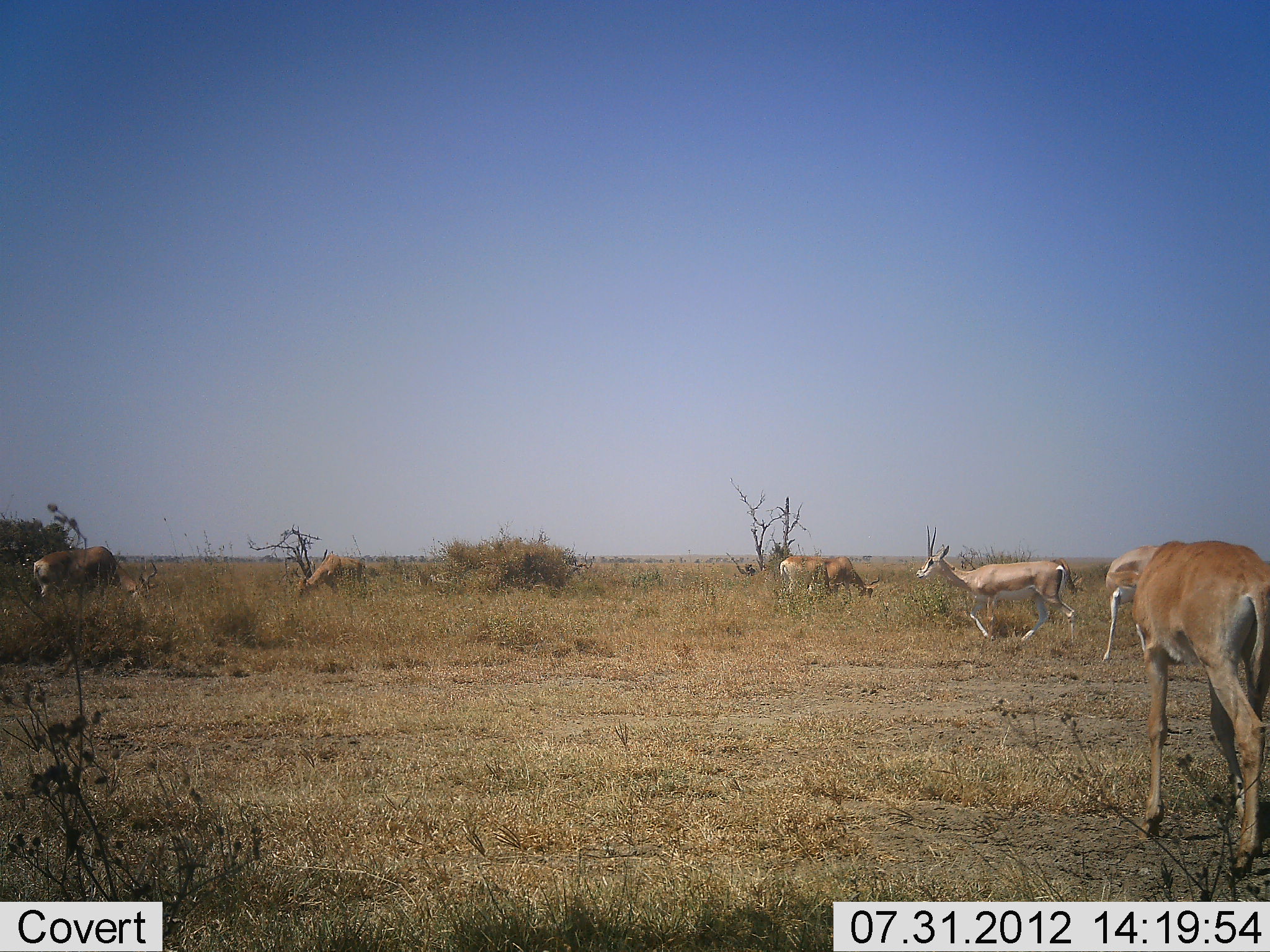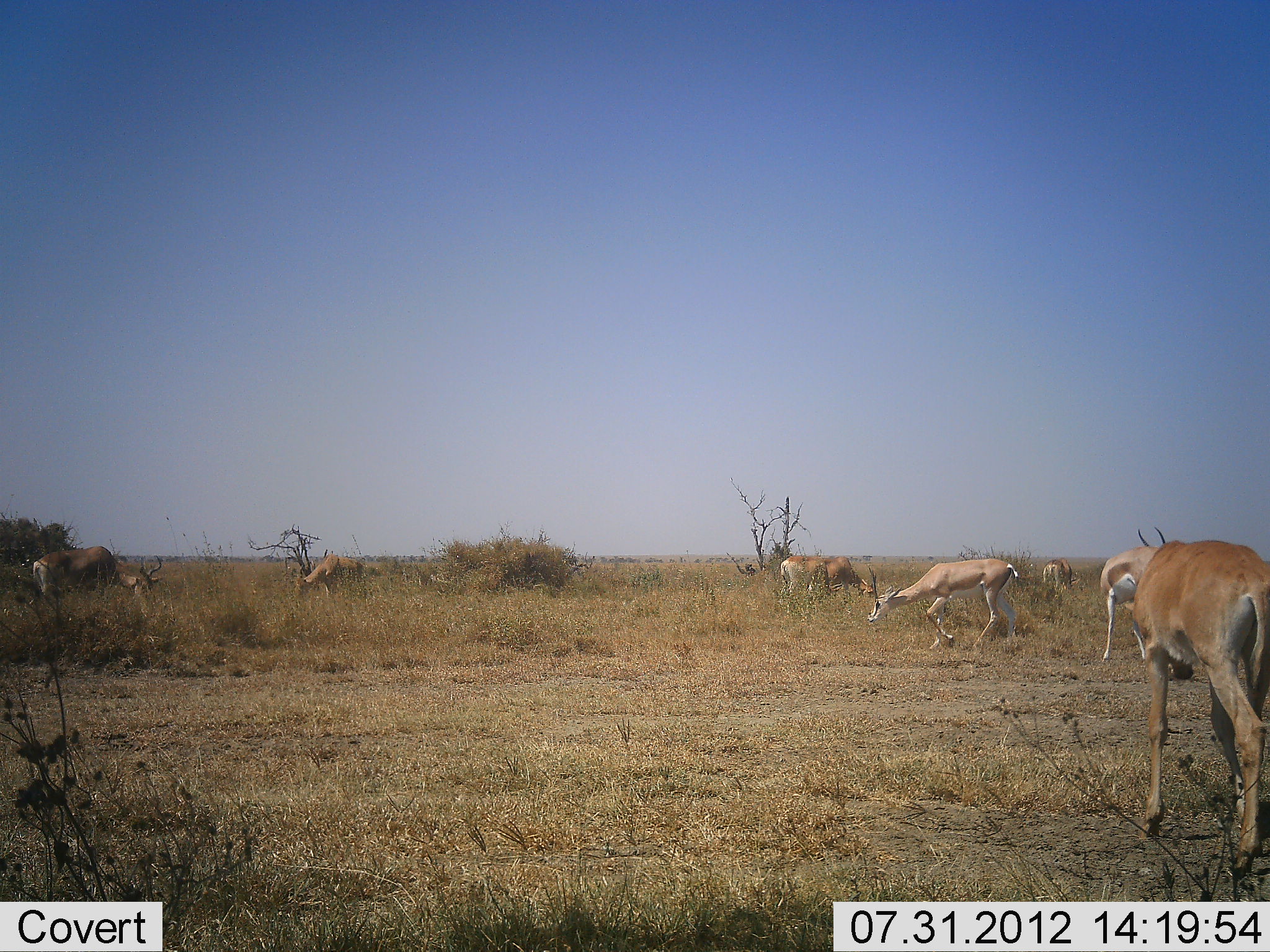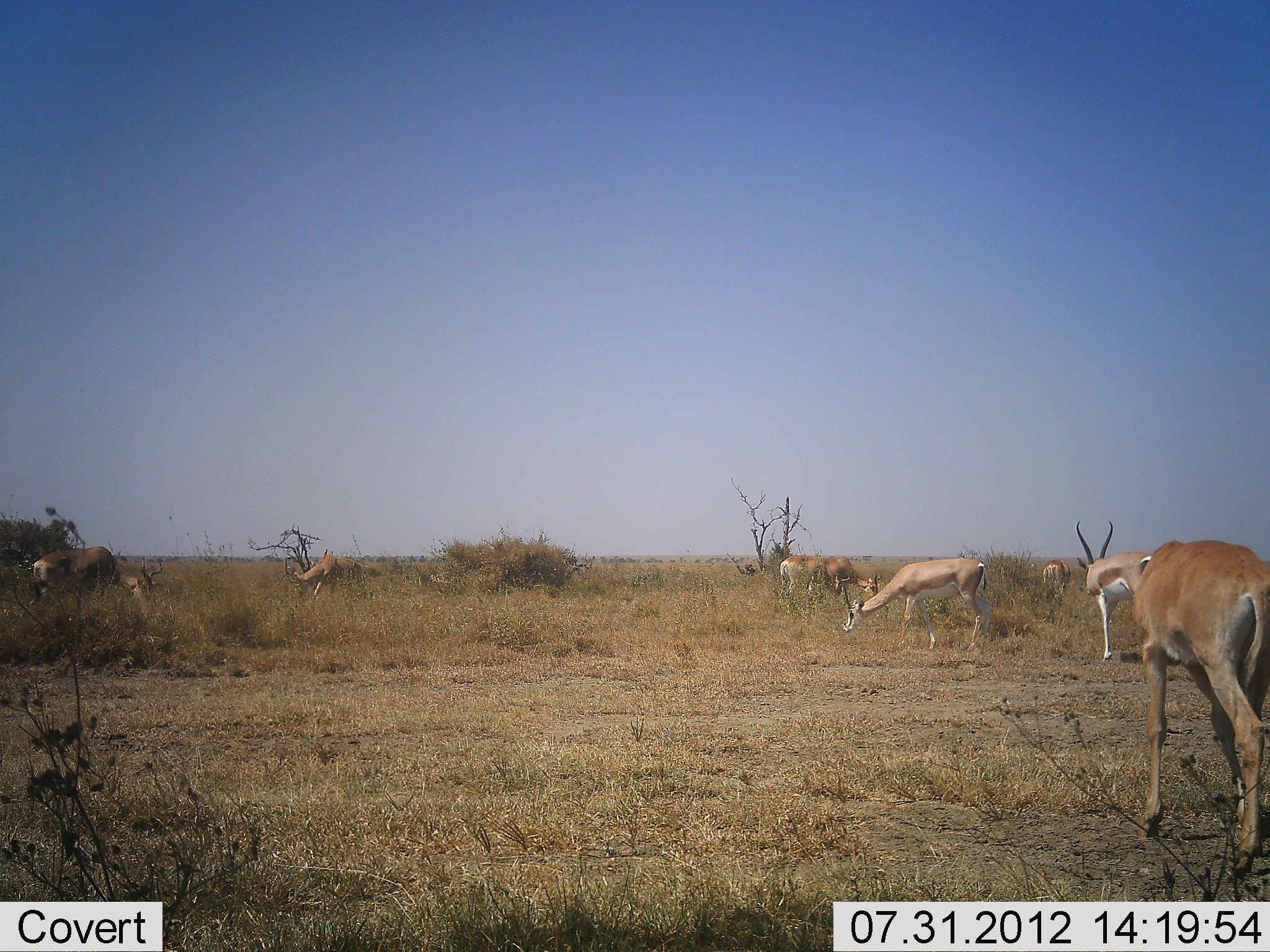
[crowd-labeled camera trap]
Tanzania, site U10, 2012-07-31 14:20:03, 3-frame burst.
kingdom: Animalia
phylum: Chordata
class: Mammalia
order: Artiodactyla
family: Bovidae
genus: Nanger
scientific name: Nanger granti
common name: grant's gazelle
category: gazellegrants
Gazellegrants (grant's gazelle) (Nanger granti), count 7. Behavior (volunteer vote fractions): standing 33%, resting 0%, moving 72%, interacting 0%. Young present (vote fraction): 0%. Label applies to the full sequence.